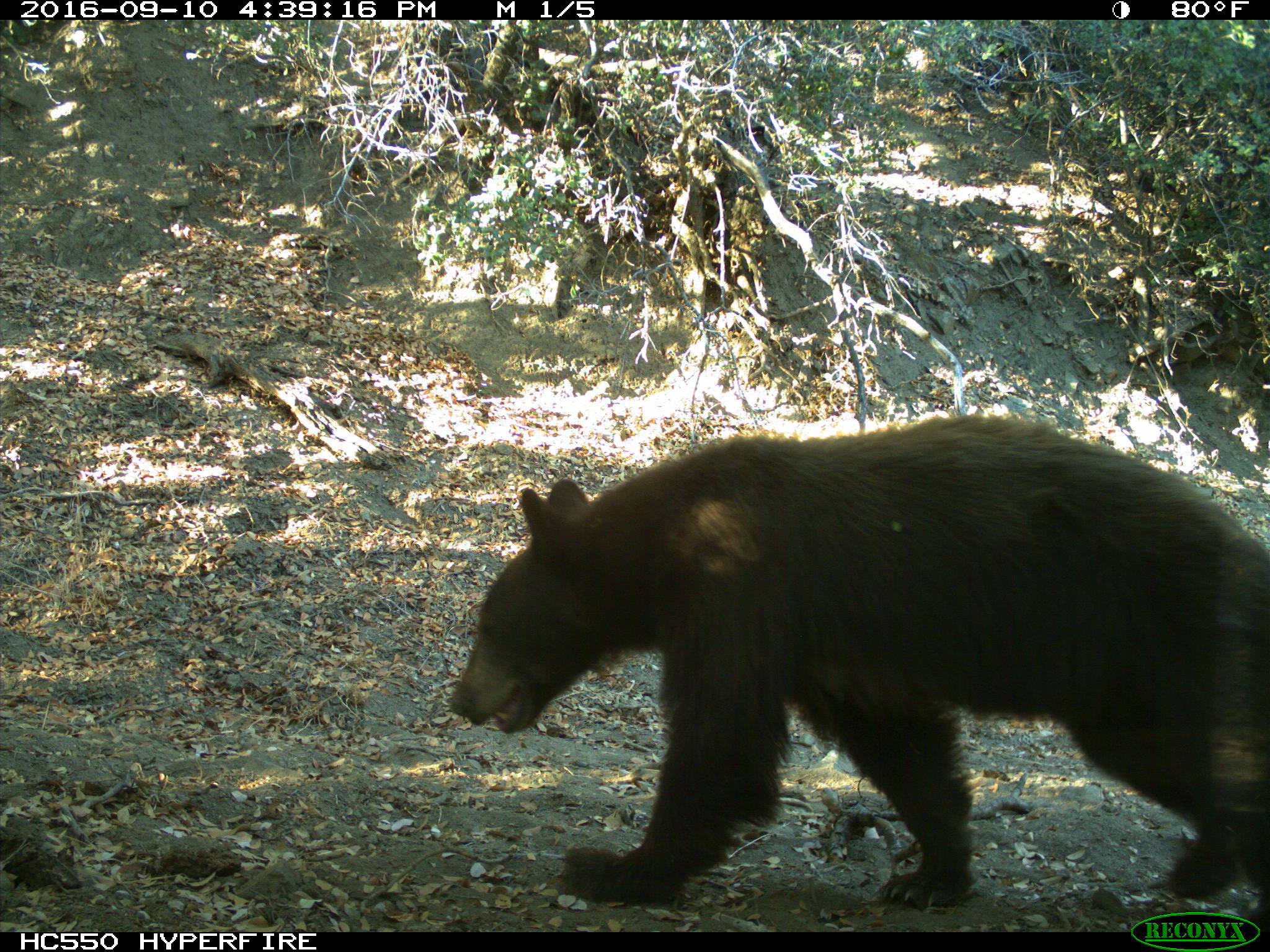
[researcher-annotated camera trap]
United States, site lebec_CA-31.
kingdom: Animalia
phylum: Chordata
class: Mammalia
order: Carnivora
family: Ursidae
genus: Ursus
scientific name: Ursus americanus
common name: american black bear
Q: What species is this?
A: Ursus americanus (american black bear).